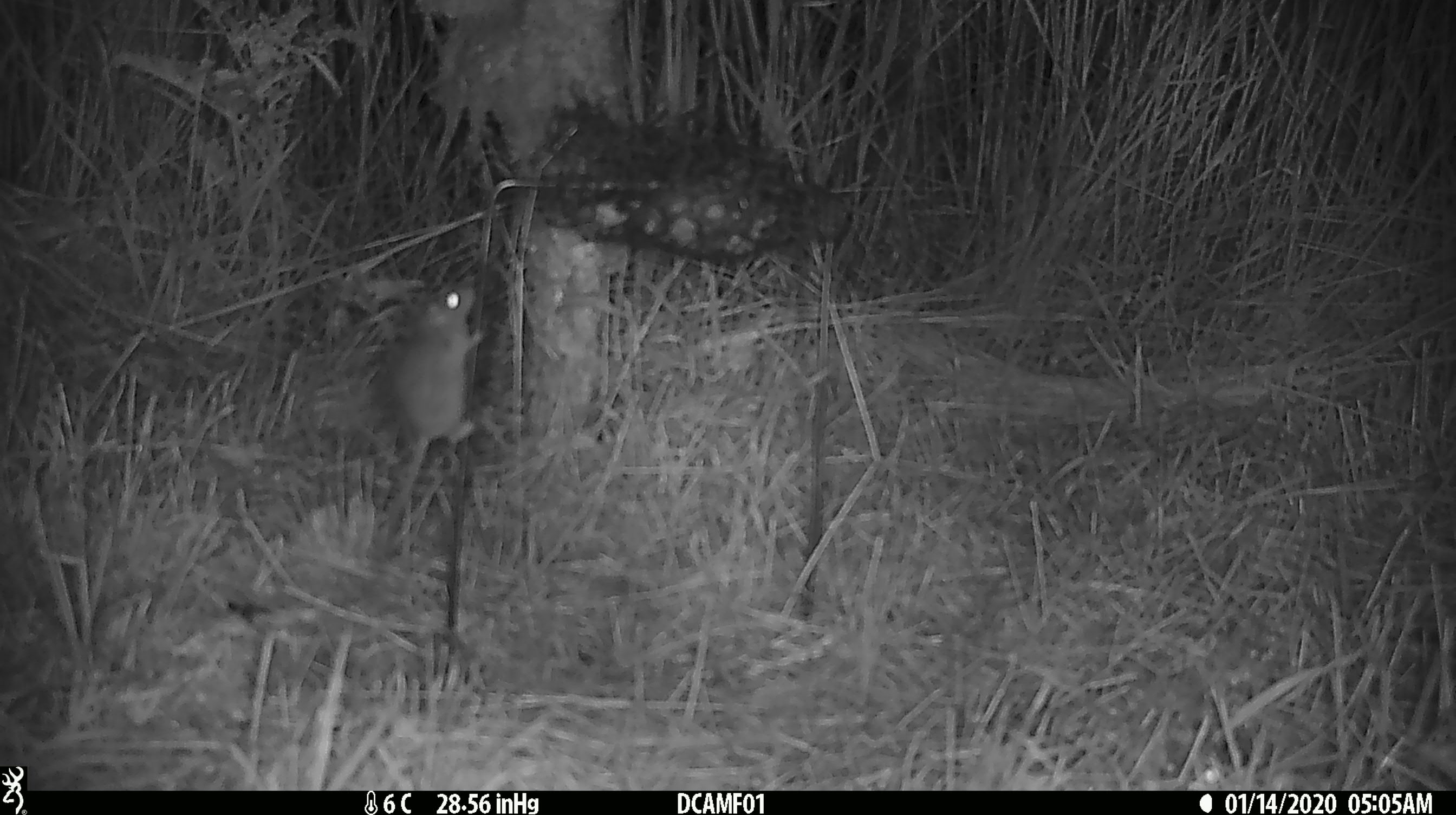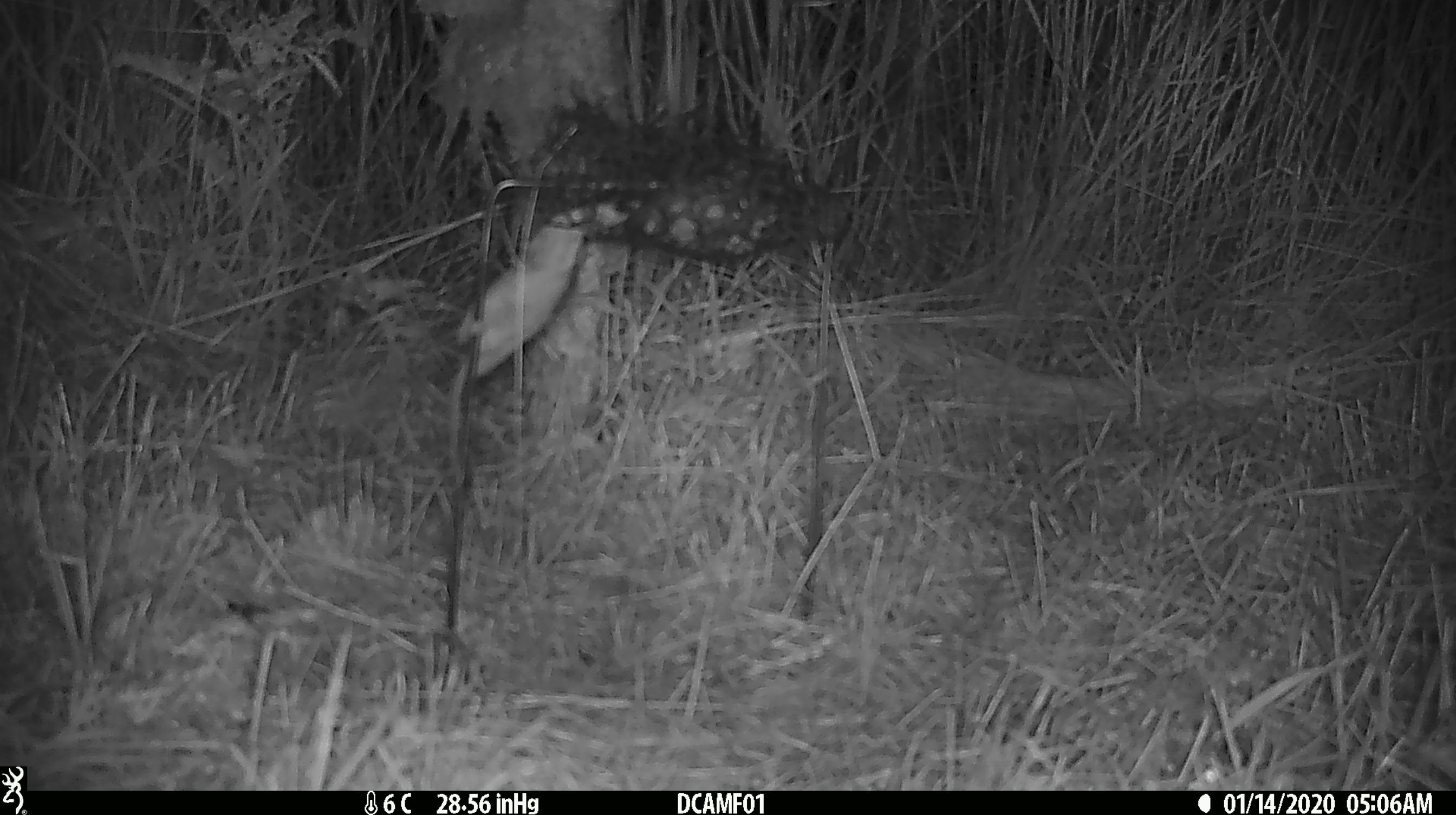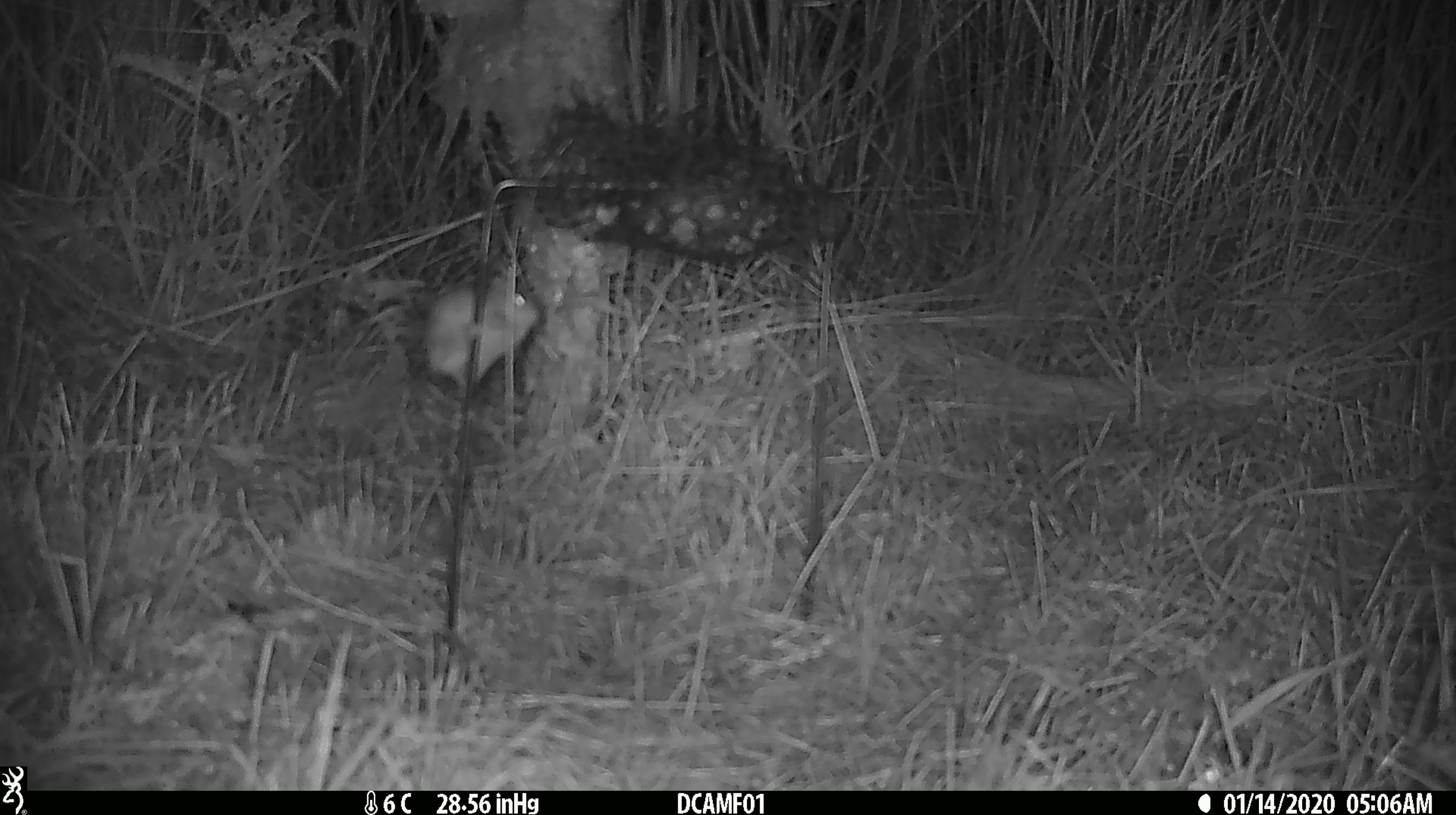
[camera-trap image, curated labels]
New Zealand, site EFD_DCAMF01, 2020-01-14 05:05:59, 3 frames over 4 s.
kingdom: Animalia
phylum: Chordata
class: Mammalia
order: Rodentia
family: Muridae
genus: Mus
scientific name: Mus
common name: mouse